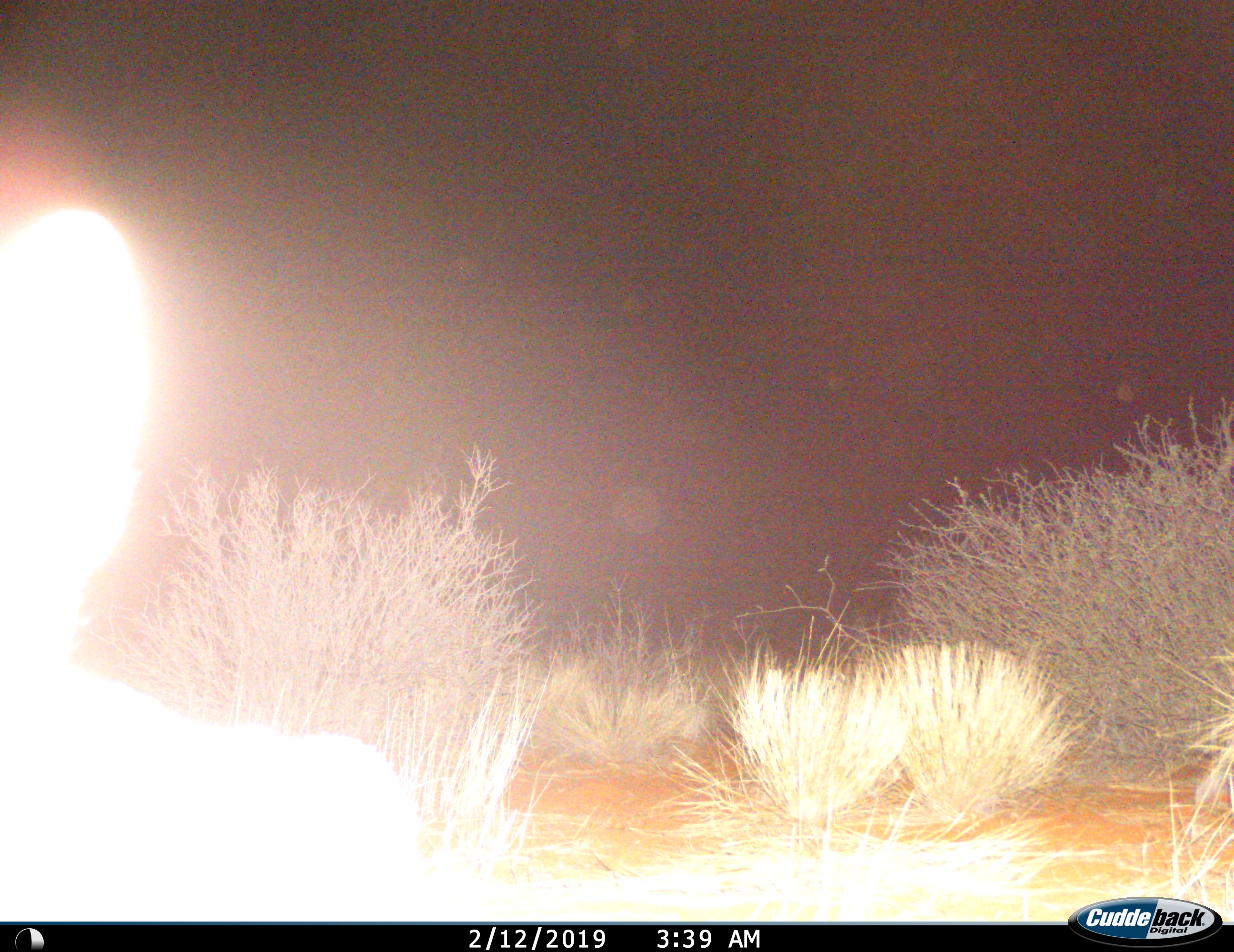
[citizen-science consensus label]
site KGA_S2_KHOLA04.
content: unidentified animal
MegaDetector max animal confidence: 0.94